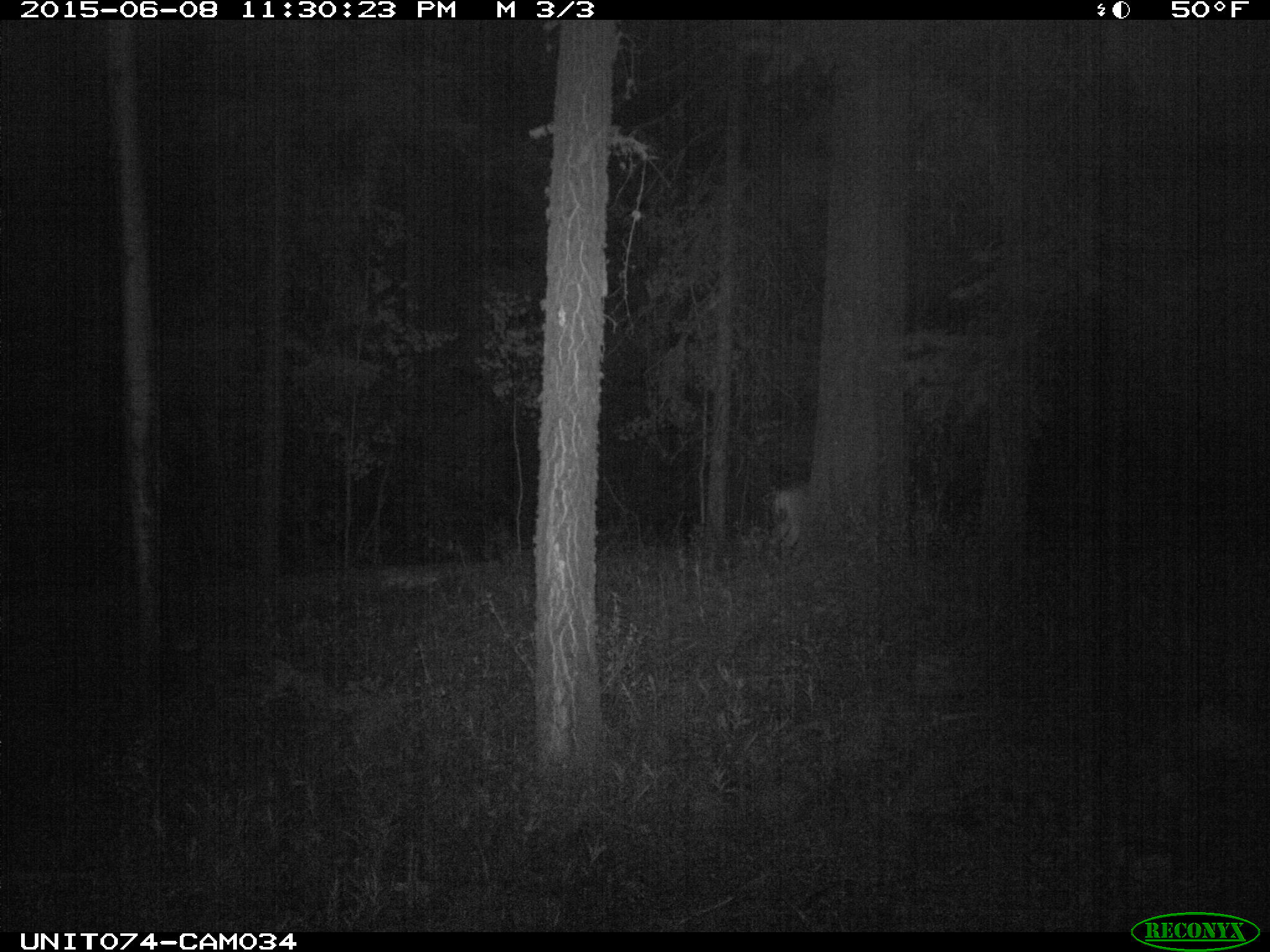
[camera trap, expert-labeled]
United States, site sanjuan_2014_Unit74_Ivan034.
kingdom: Animalia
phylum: Chordata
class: Mammalia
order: Artiodactyla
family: Cervidae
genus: Odocoileus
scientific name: Odocoileus hemionus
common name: mule deer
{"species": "Odocoileus hemionus (mule deer)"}